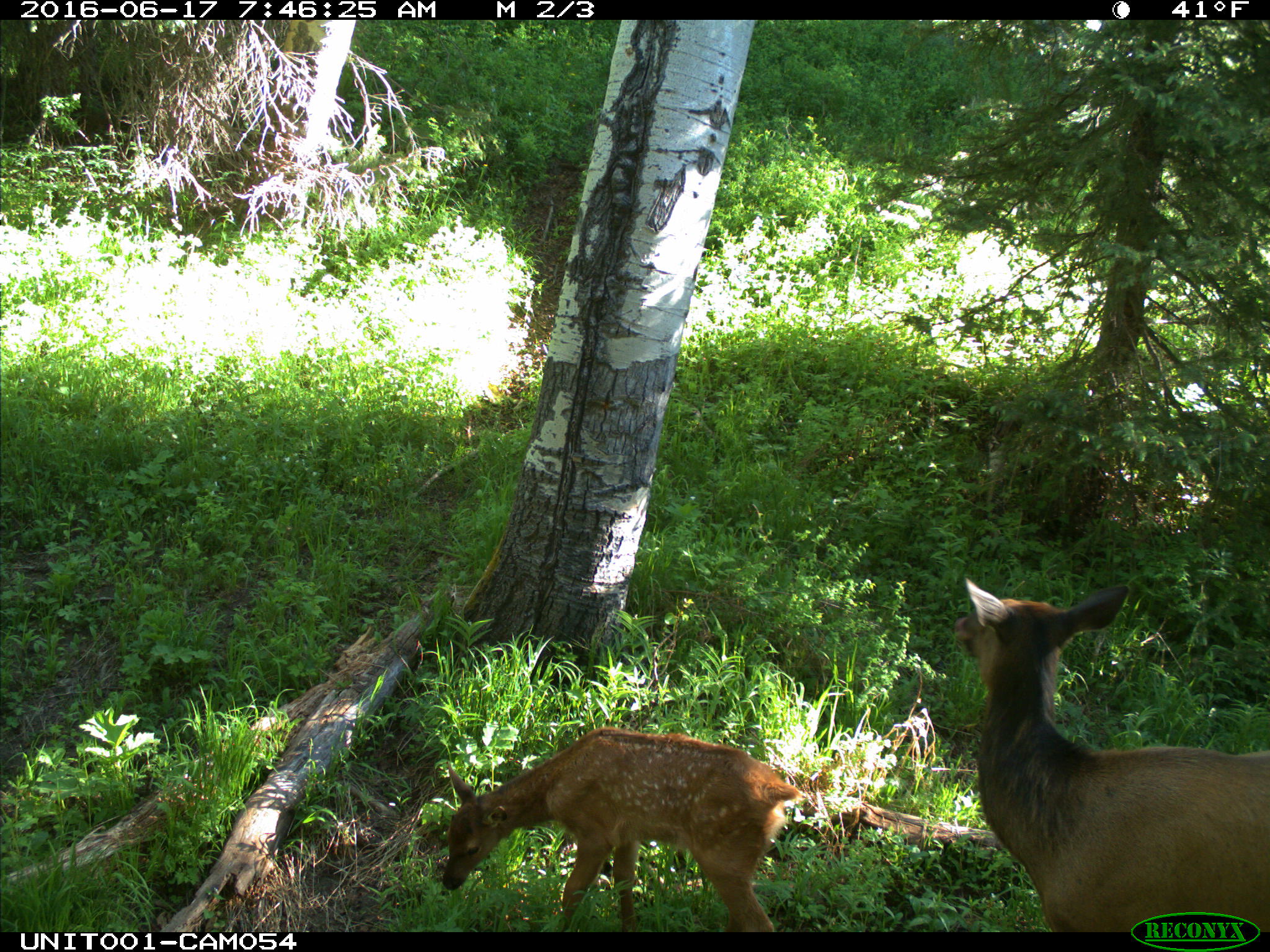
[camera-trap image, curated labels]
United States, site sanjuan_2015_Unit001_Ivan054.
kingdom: Animalia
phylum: Chordata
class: Mammalia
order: Artiodactyla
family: Cervidae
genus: Cervus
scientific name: Cervus elaphus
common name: red deer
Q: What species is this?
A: Cervus elaphus (red deer).